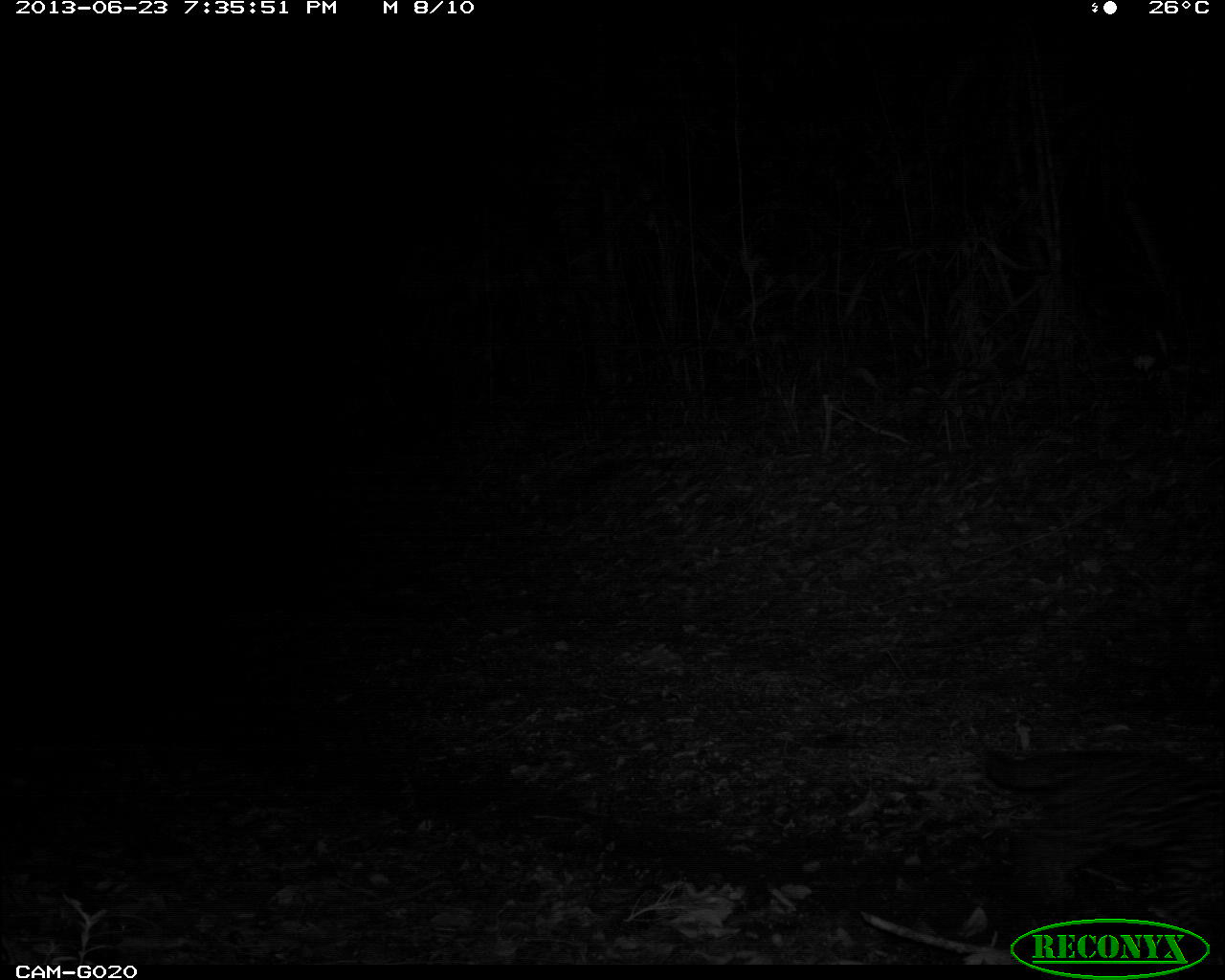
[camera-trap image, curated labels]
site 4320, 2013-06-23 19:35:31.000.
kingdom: Animalia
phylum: Chordata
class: Mammalia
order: Carnivora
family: Felidae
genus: Leopardus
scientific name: Leopardus pardalis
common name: ocelot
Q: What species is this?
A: Leopardus pardalis (ocelot).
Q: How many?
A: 1.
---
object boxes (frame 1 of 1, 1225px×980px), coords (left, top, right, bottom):
leopardus pardalis: (974, 739, 1223, 960)